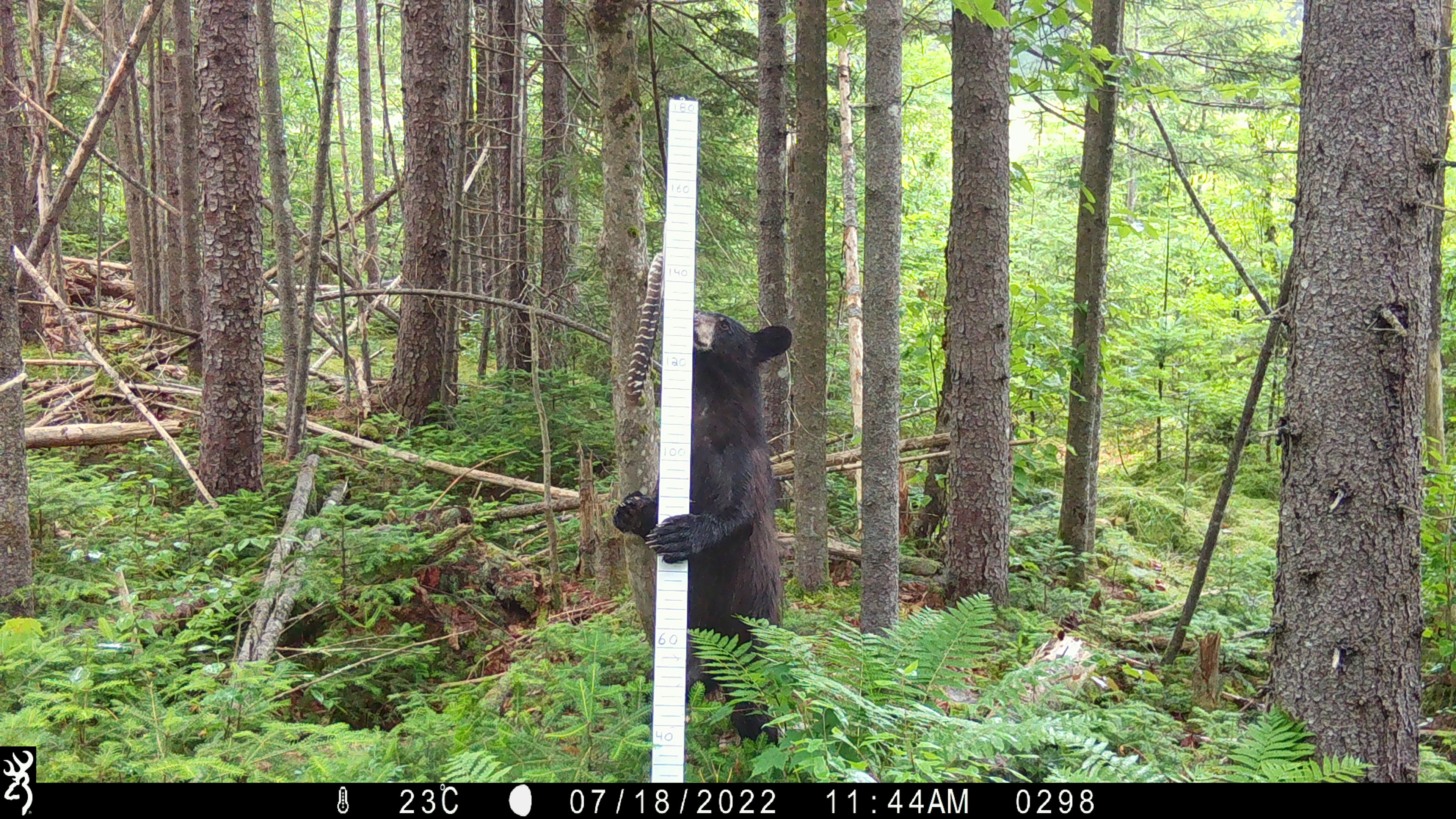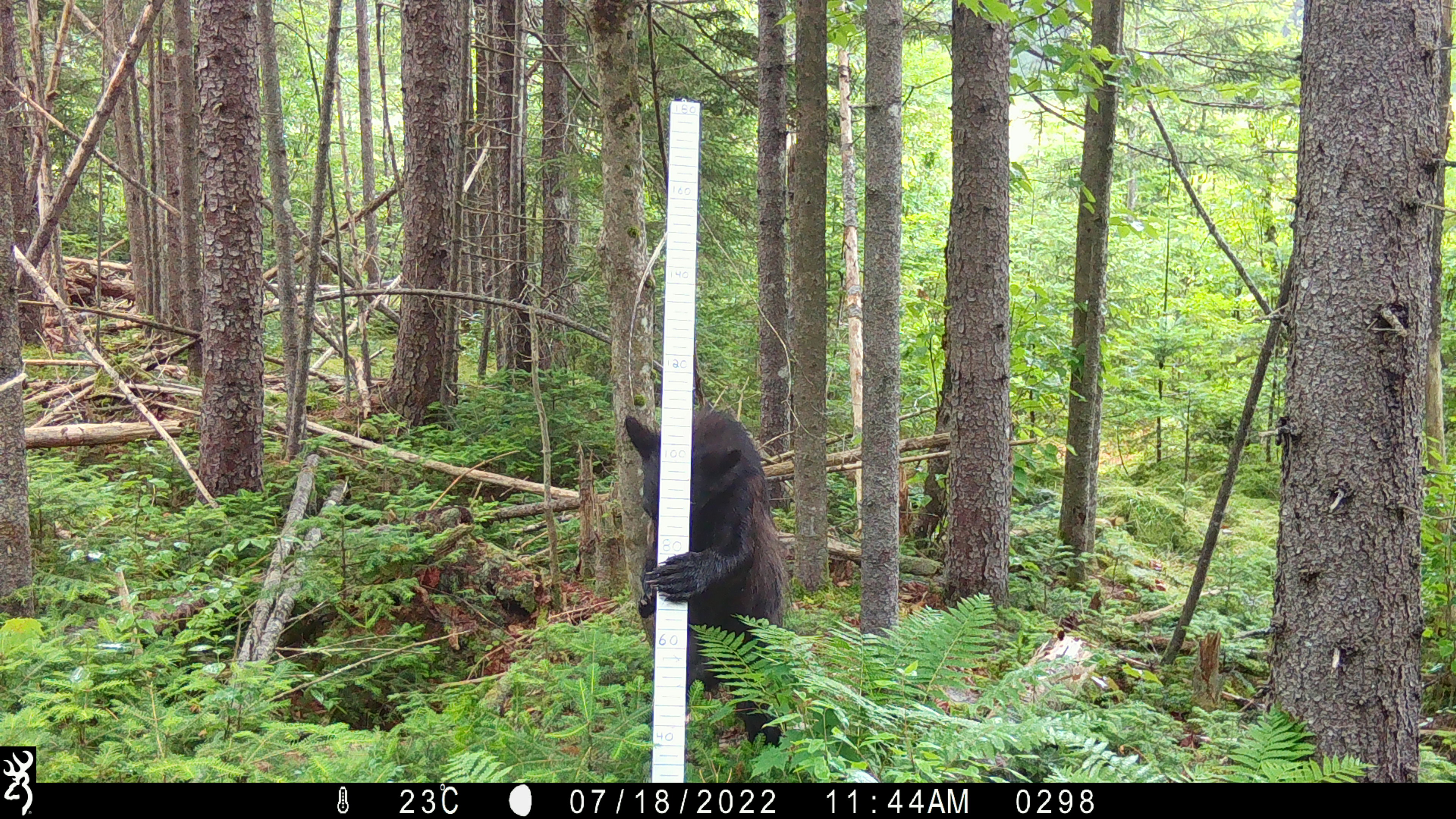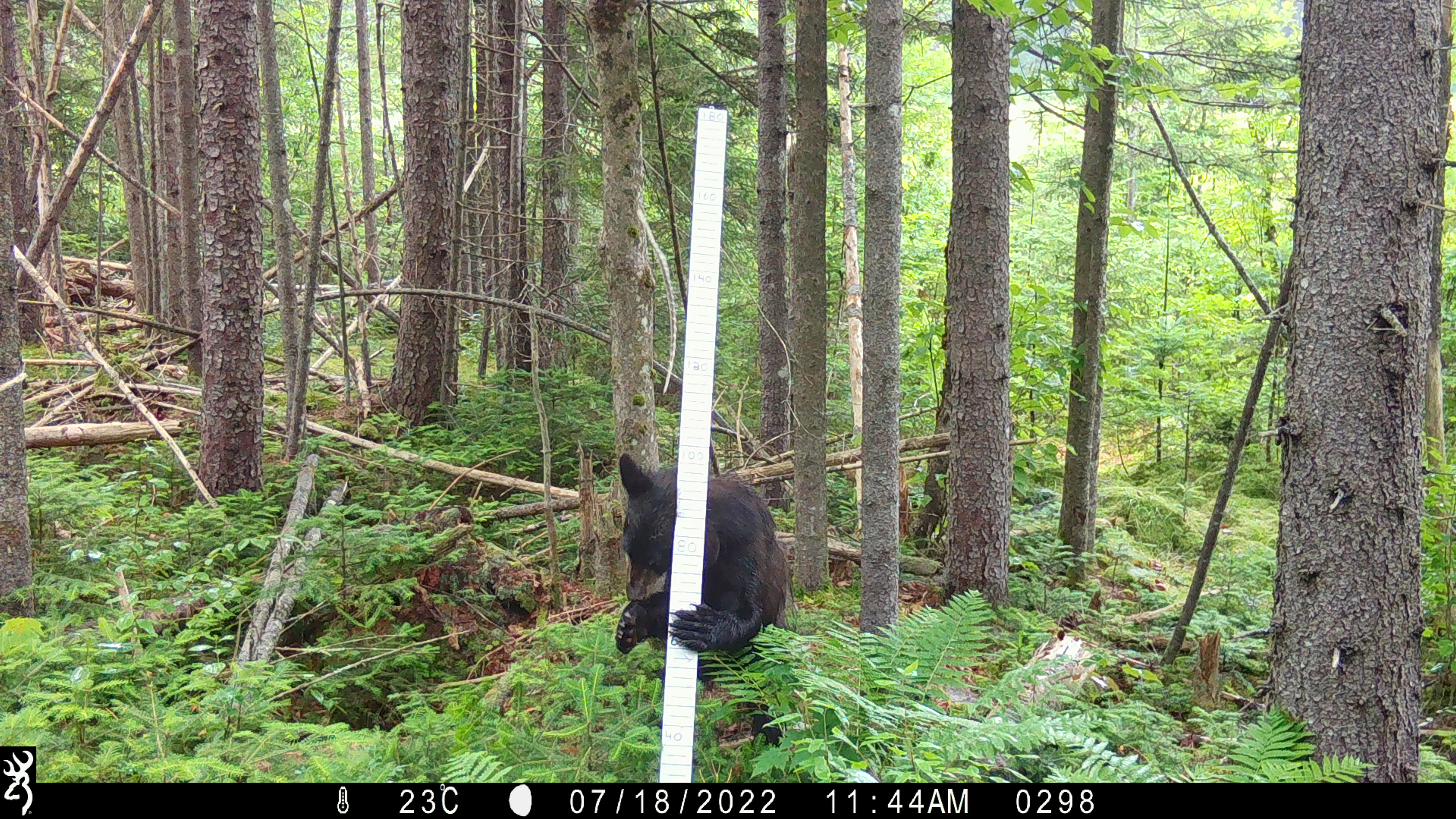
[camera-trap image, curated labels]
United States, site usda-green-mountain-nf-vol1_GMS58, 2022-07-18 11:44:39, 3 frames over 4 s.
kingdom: Animalia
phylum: Chordata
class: Mammalia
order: Carnivora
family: Ursidae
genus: Ursus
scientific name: Ursus americanus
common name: black bear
Black bear (Ursus americanus).